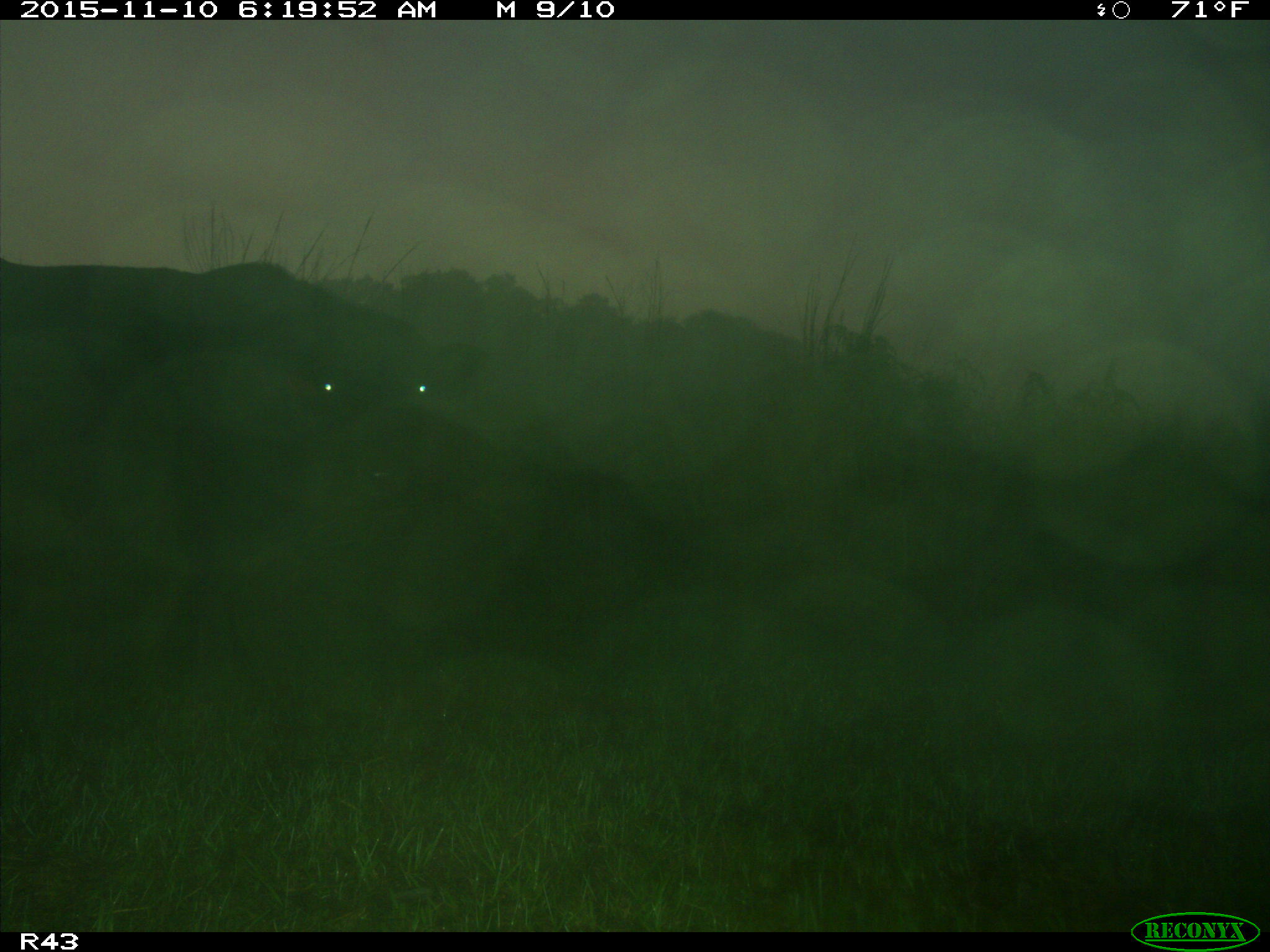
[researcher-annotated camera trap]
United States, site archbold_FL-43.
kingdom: Animalia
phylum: Chordata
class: Mammalia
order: Artiodactyla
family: Bovidae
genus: Bos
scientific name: Bos taurus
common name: domestic cow